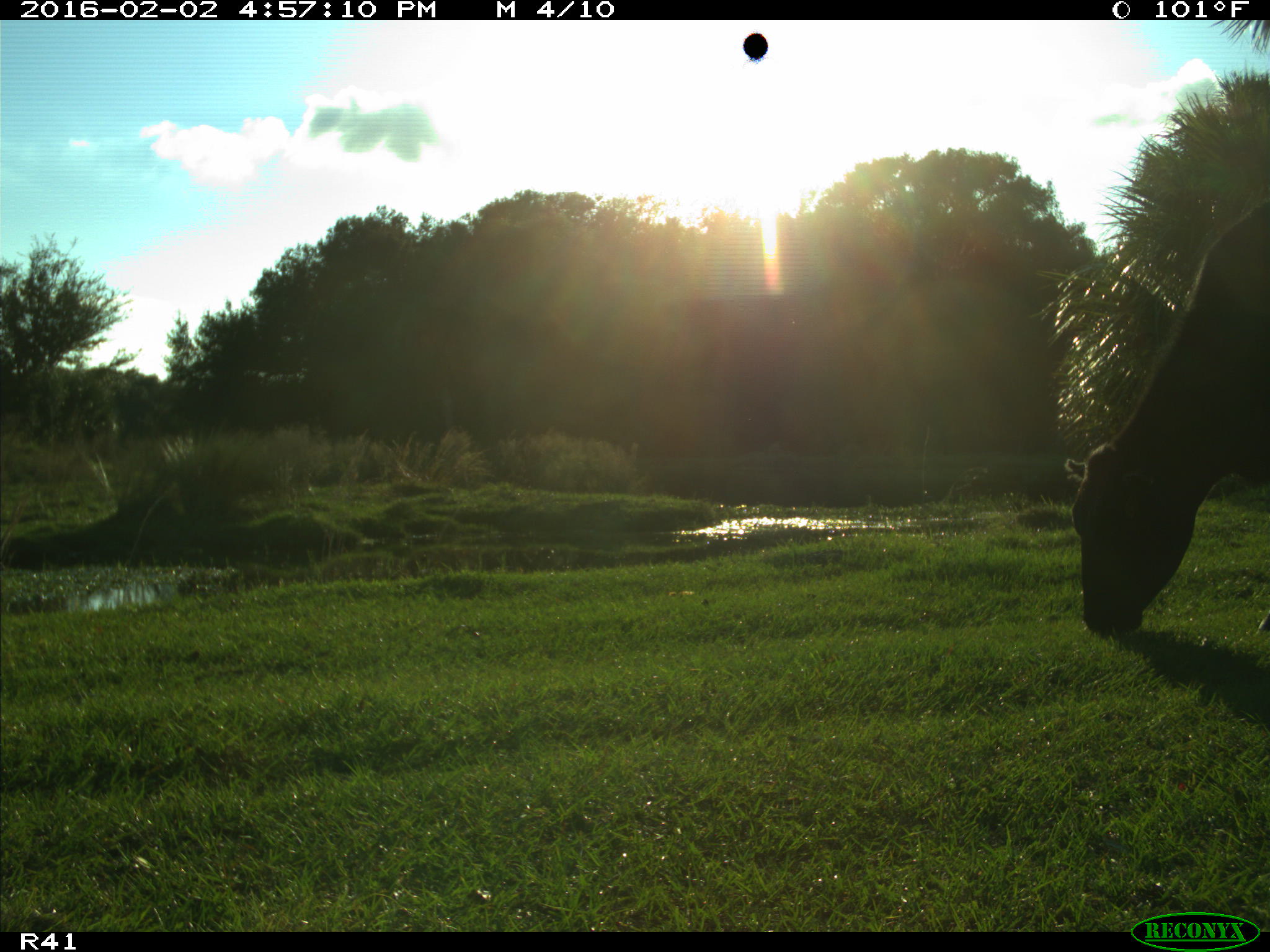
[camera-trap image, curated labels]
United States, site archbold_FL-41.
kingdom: Animalia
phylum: Chordata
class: Mammalia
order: Artiodactyla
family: Bovidae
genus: Bos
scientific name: Bos taurus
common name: domestic cow